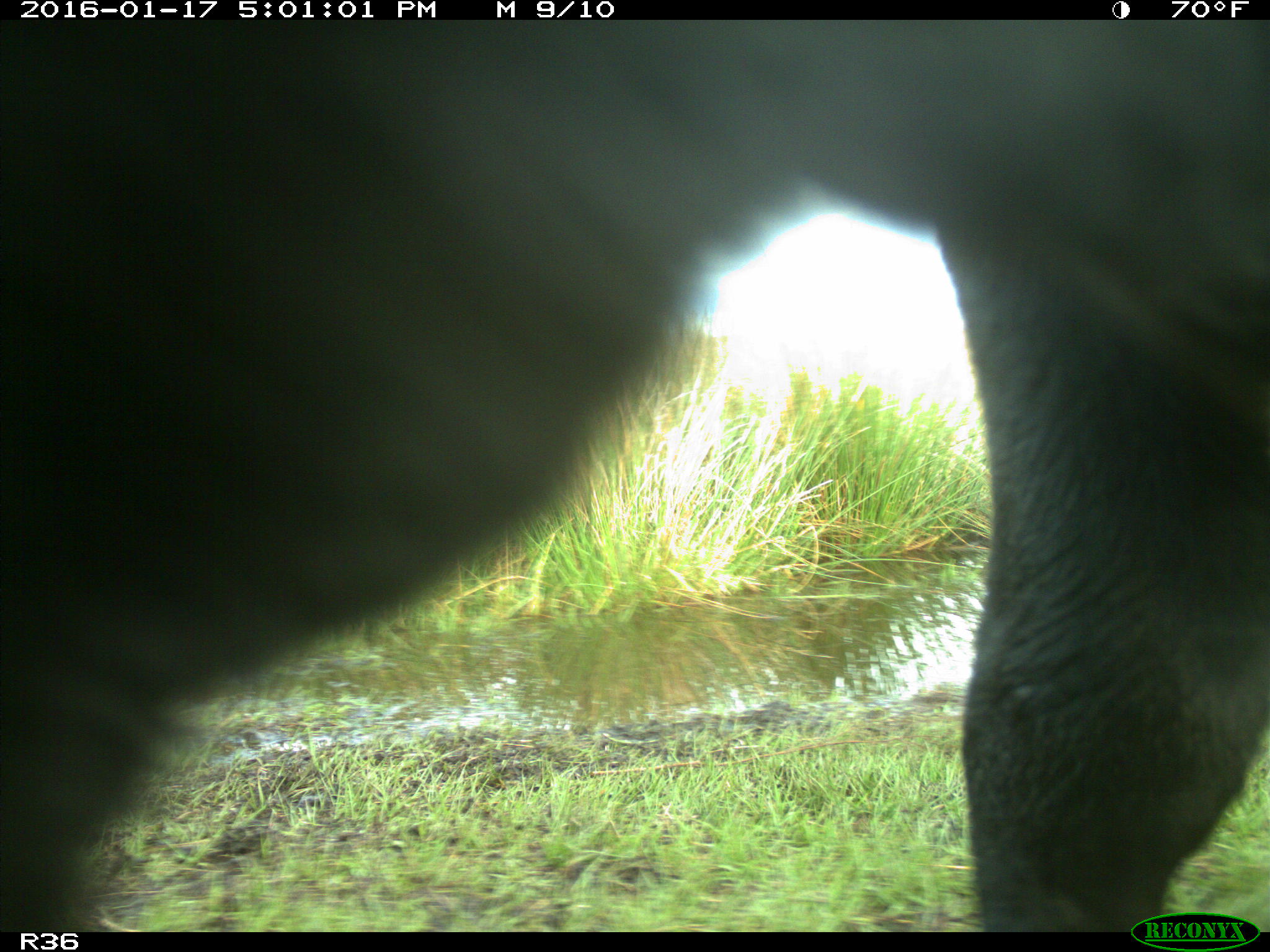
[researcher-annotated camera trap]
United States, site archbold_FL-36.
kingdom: Animalia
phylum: Chordata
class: Mammalia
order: Artiodactyla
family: Bovidae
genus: Bos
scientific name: Bos taurus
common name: domestic cow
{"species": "Bos taurus (domestic cow)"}